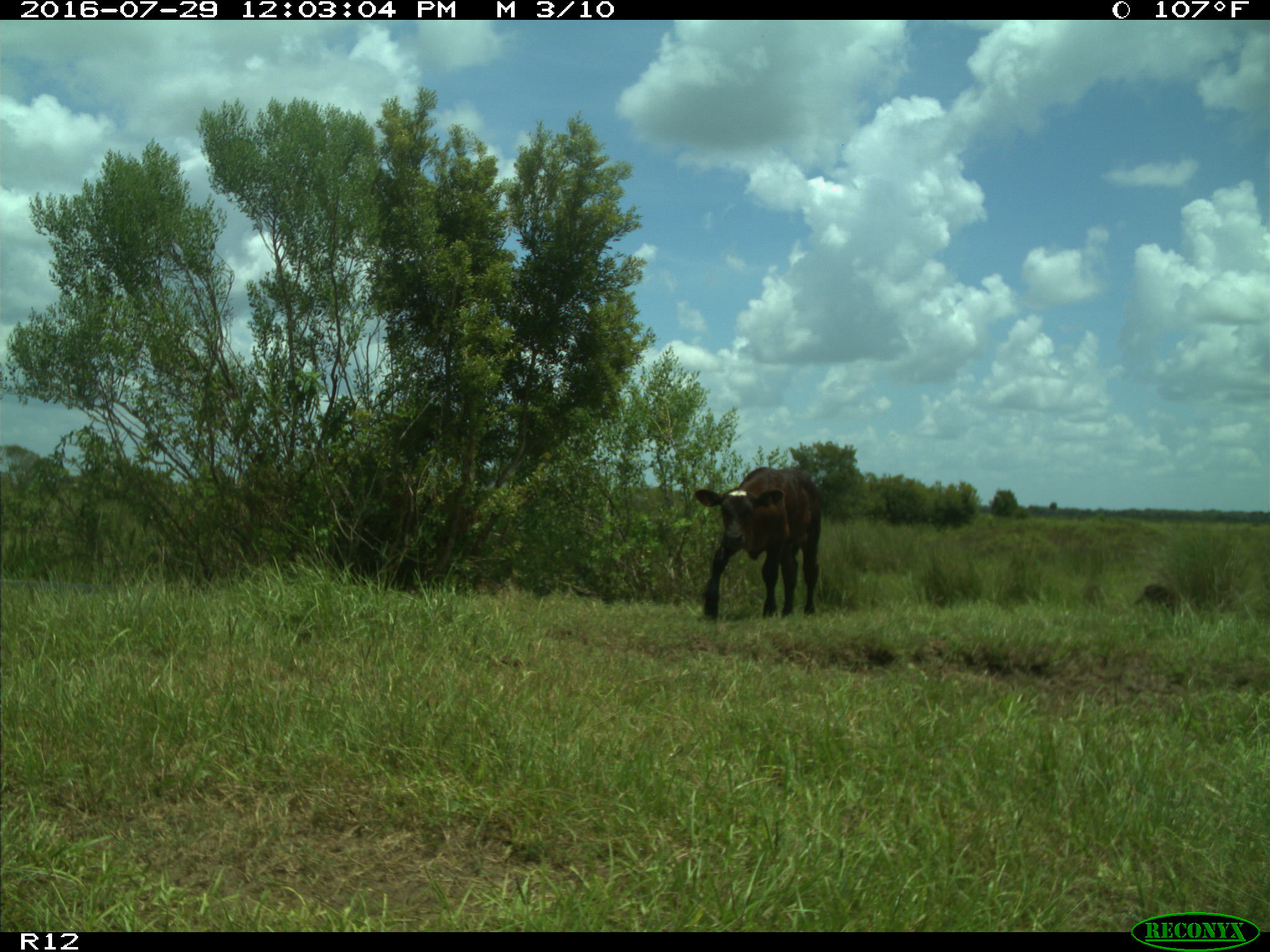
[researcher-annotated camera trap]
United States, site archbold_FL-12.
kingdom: Animalia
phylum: Chordata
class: Mammalia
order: Artiodactyla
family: Bovidae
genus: Bos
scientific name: Bos taurus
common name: domestic cow